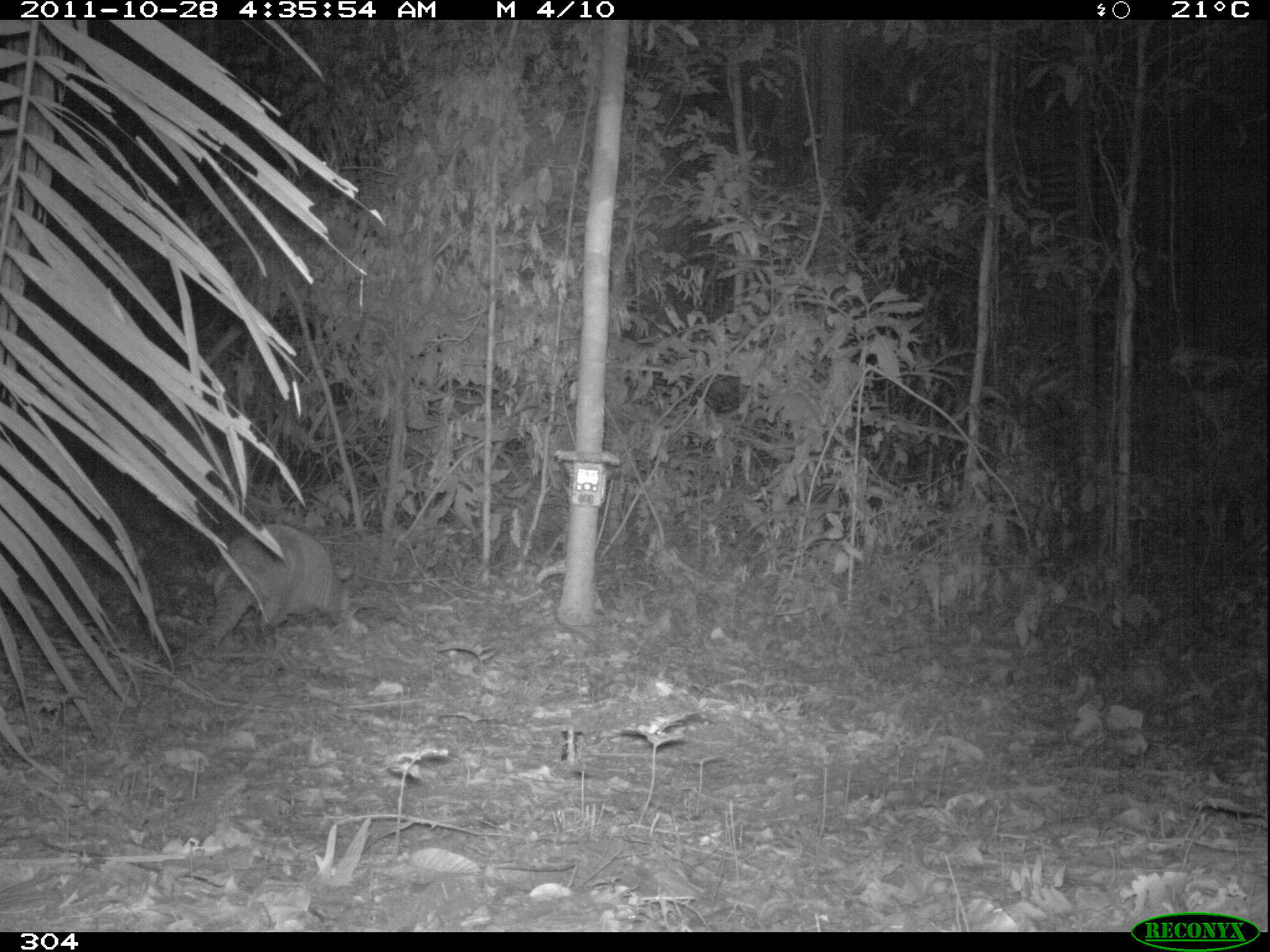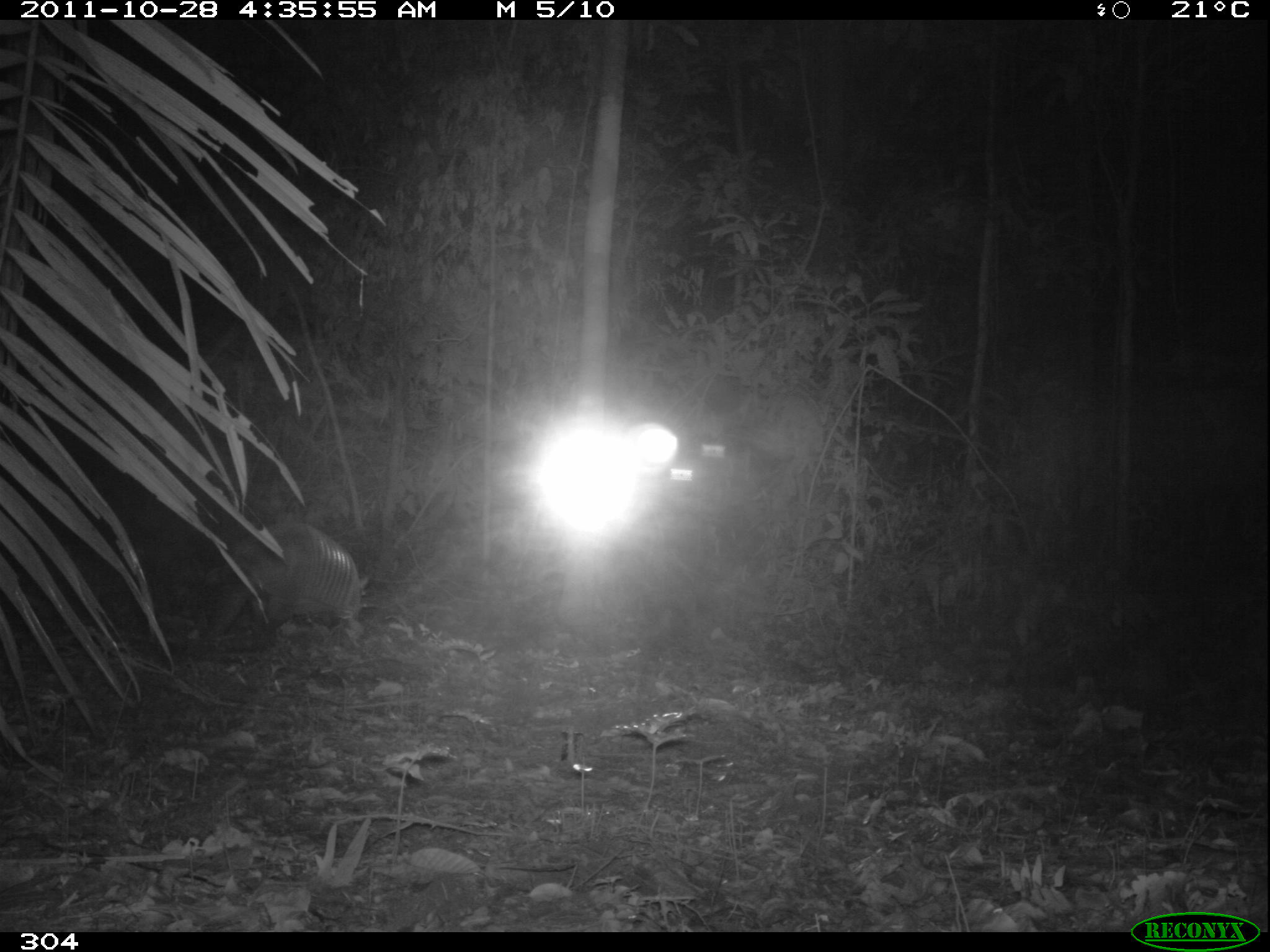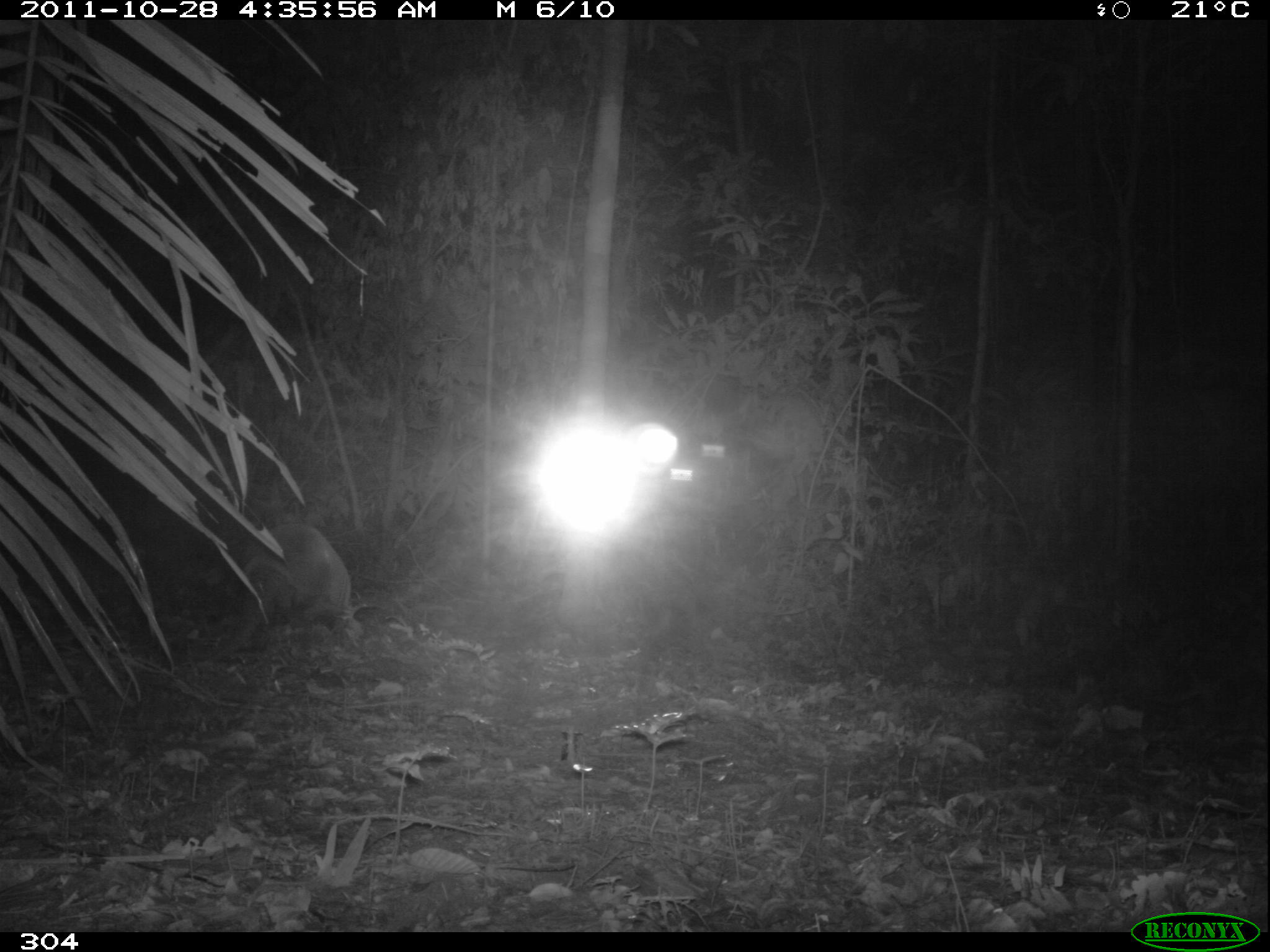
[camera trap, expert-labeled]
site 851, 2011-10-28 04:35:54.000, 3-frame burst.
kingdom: Animalia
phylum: Chordata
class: Mammalia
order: Cingulata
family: Dasypodidae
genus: Dasypus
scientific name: Dasypus kappleri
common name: greater long-nosed armadillo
Dasypus kappleri (greater long-nosed armadillo).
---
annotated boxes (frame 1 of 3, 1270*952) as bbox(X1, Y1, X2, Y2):
dasypus kappleri: bbox(171, 524, 354, 666)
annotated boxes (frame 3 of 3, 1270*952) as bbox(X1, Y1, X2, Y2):
dasypus kappleri: bbox(210, 521, 352, 658)